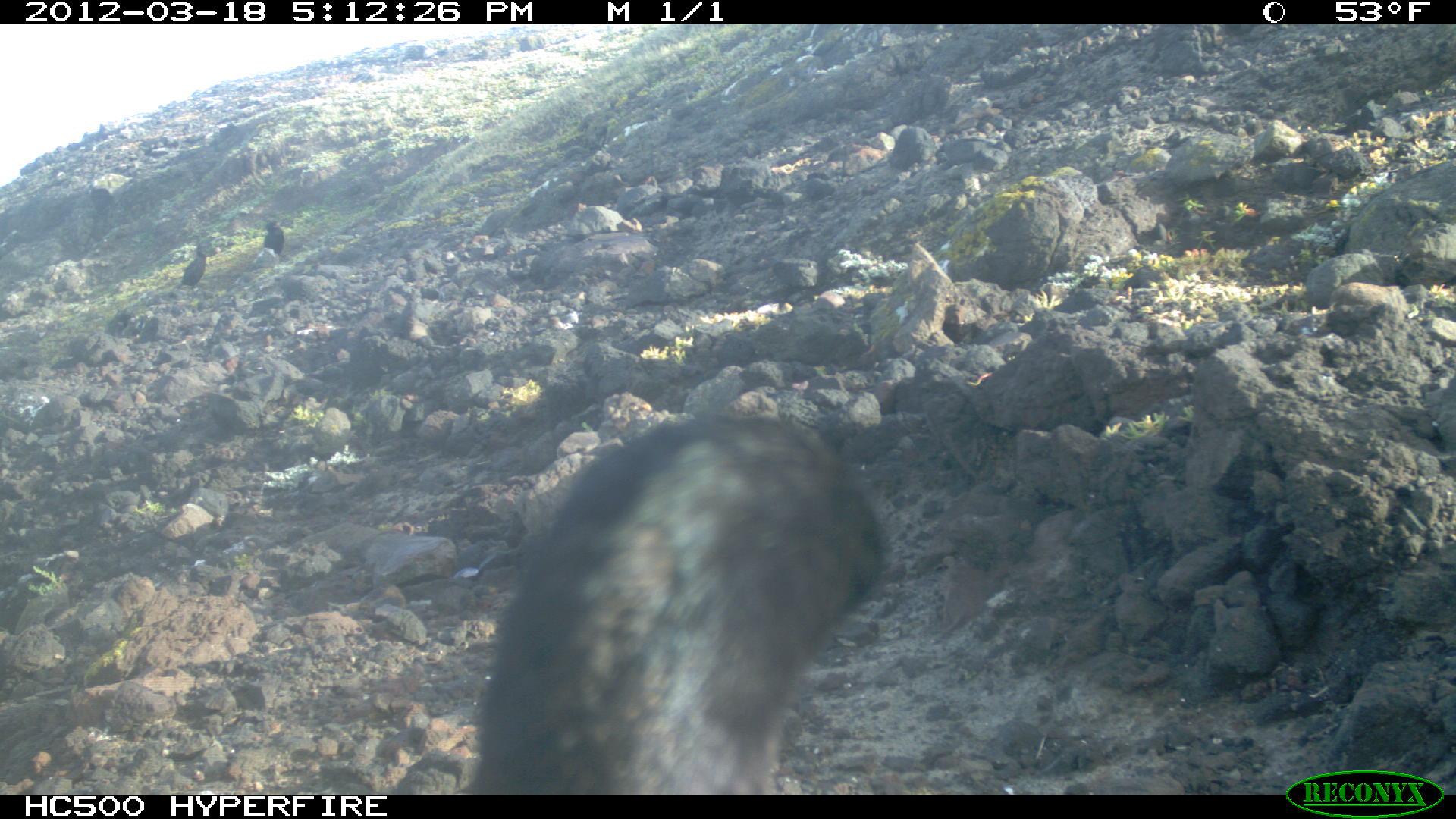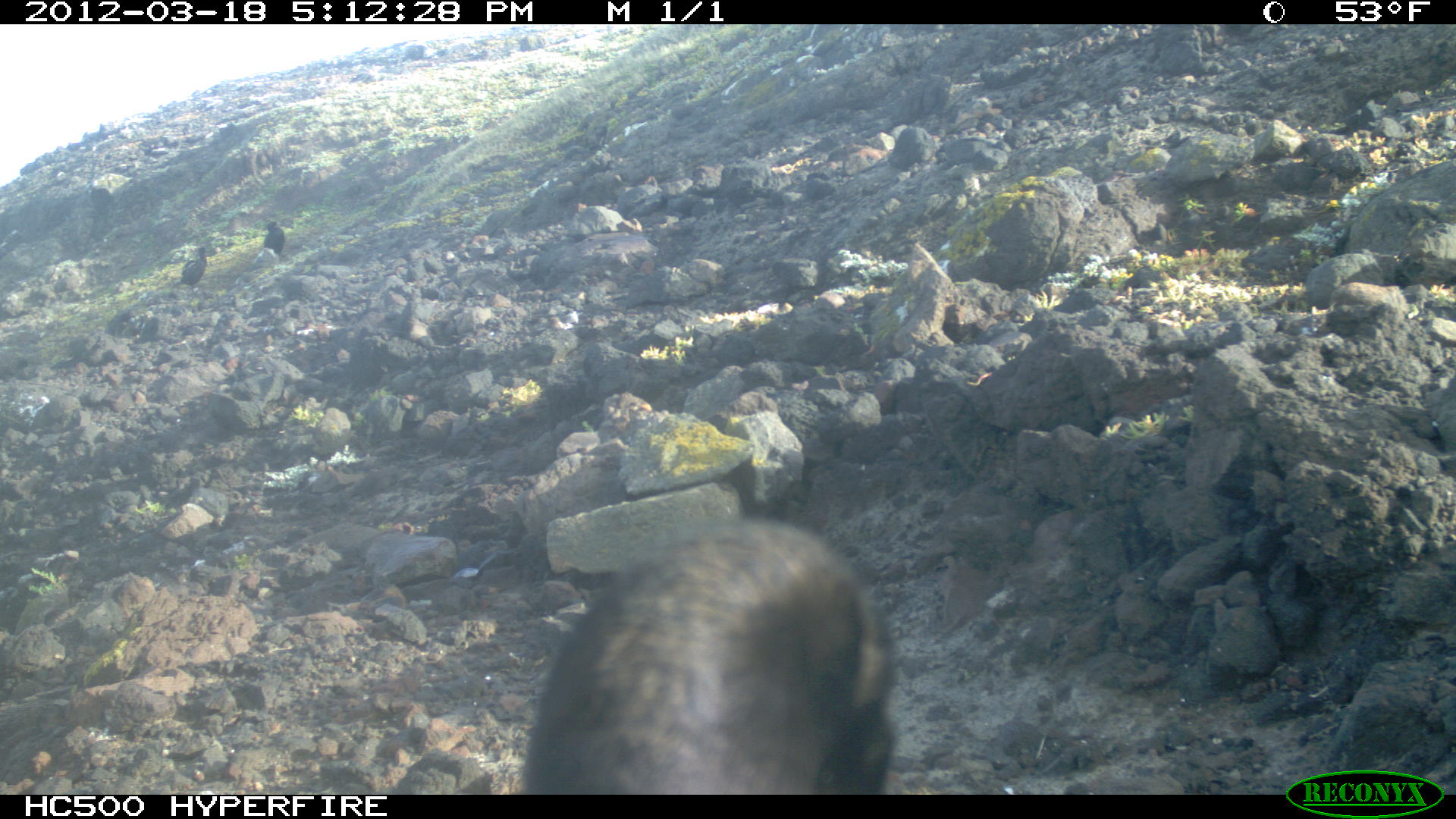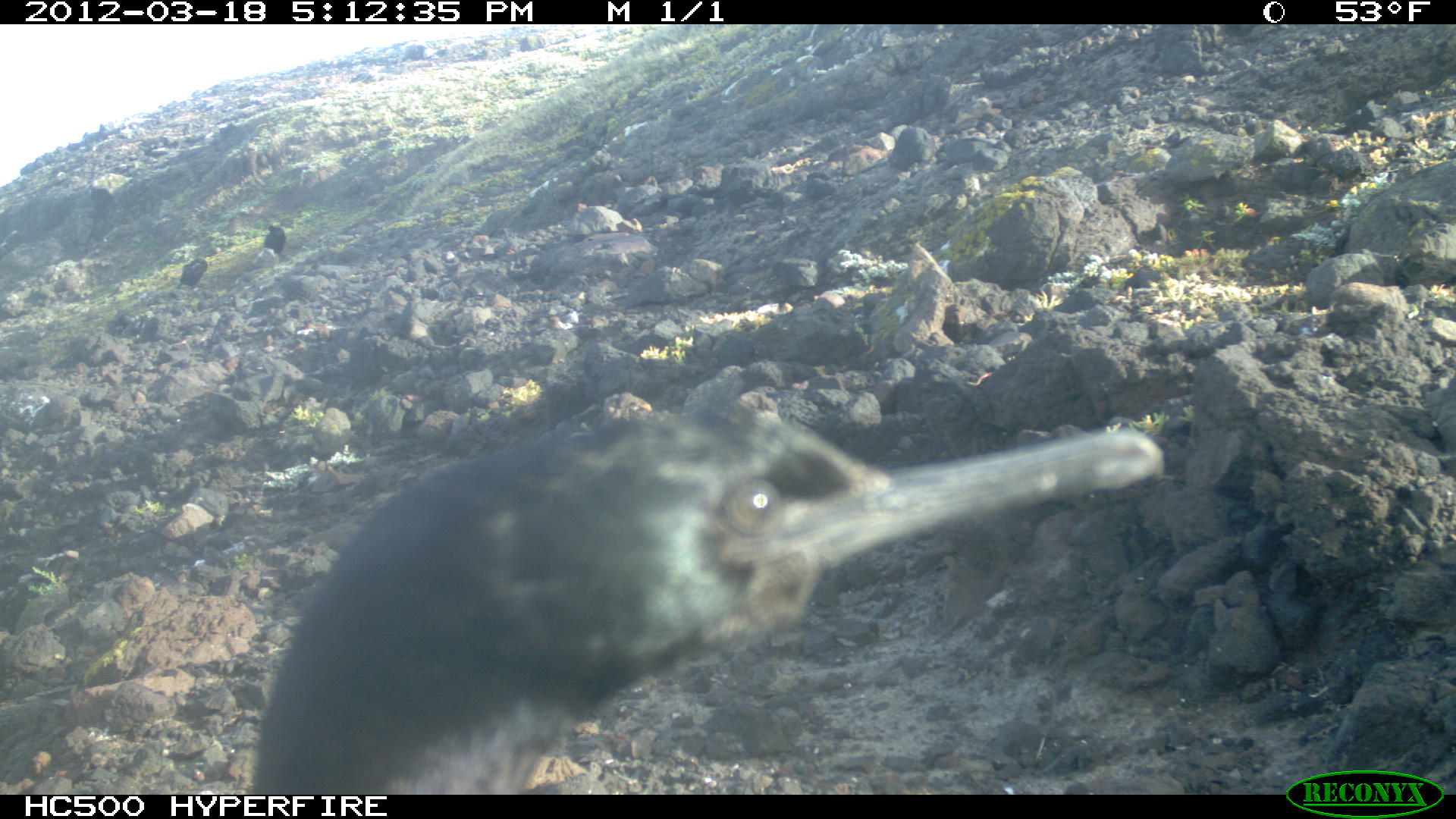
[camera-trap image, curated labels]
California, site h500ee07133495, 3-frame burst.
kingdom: Animalia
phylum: Chordata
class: Aves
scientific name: Aves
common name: bird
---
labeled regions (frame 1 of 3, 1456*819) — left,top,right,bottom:
bird: 461,413,890,795; 175,243,206,291; 262,221,285,256; 133,315,161,341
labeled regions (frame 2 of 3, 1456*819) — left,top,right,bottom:
bird: 522,514,898,795; 178,245,207,283; 263,221,285,255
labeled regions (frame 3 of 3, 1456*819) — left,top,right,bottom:
bird: 249,382,1166,792; 175,257,207,290; 262,224,286,254